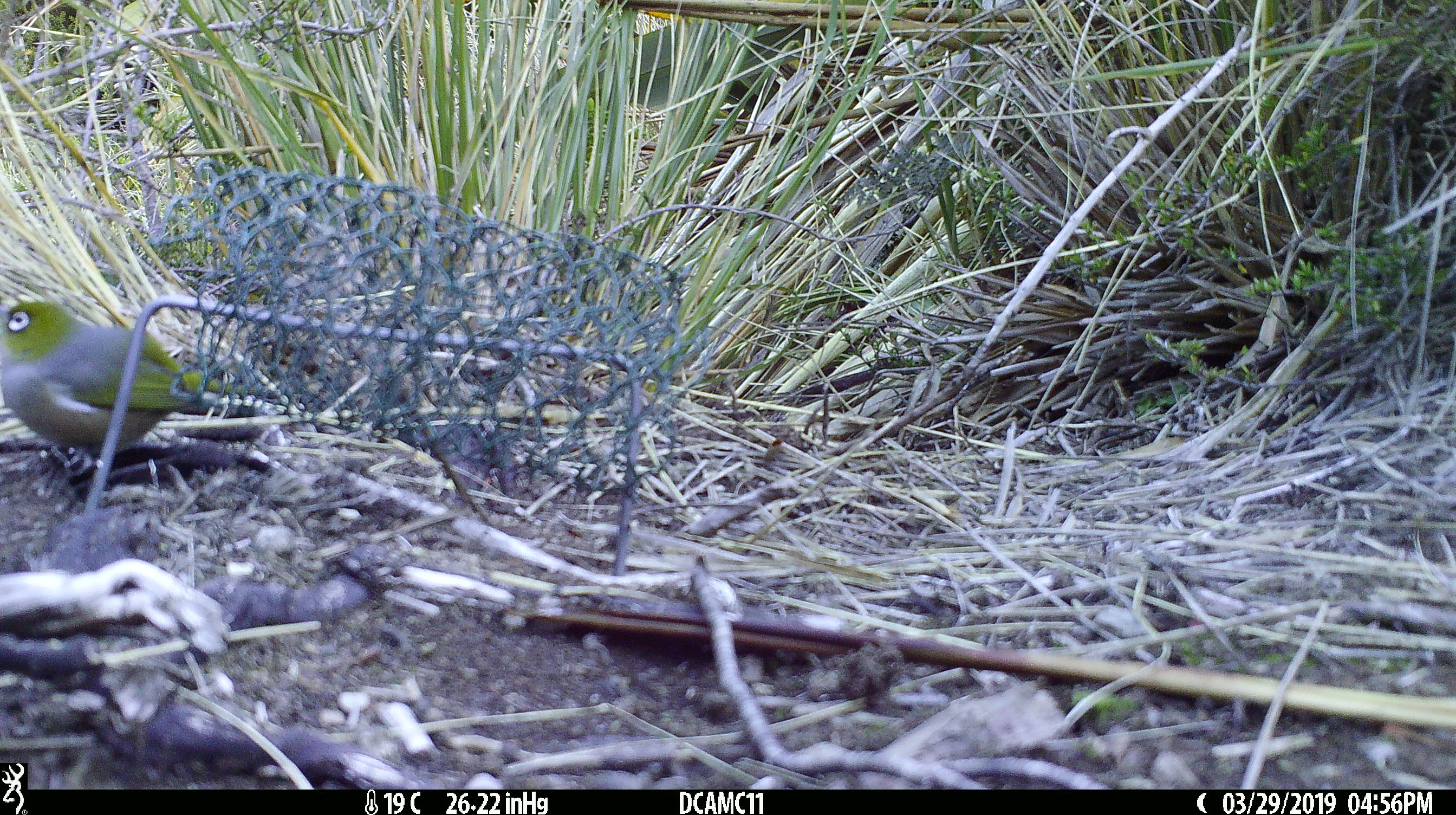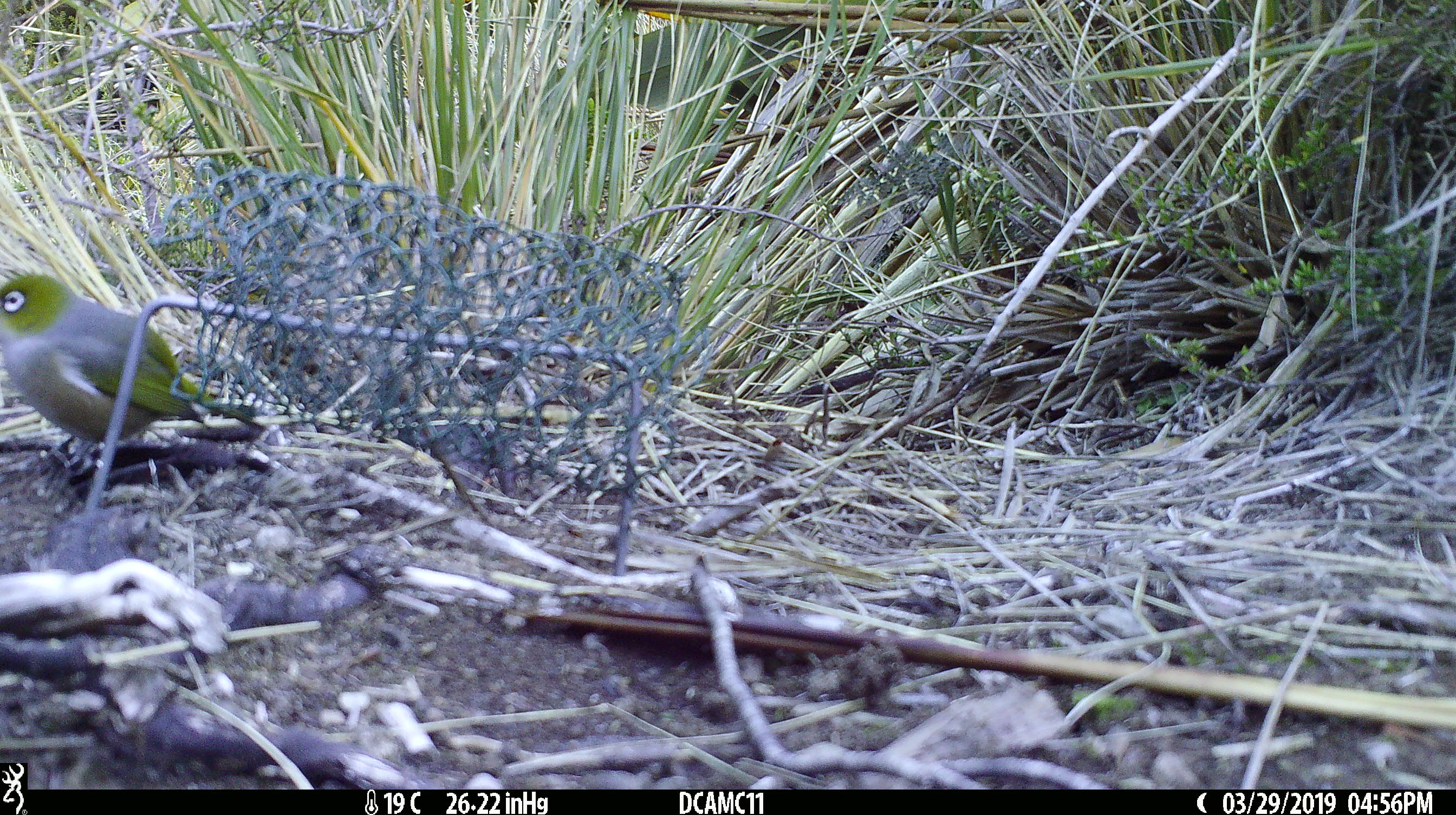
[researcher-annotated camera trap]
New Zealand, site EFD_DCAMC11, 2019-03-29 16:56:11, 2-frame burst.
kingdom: Animalia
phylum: Chordata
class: Aves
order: Passeriformes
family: Zosteropidae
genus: Zosterops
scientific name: Zosterops lateralis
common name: silvereye